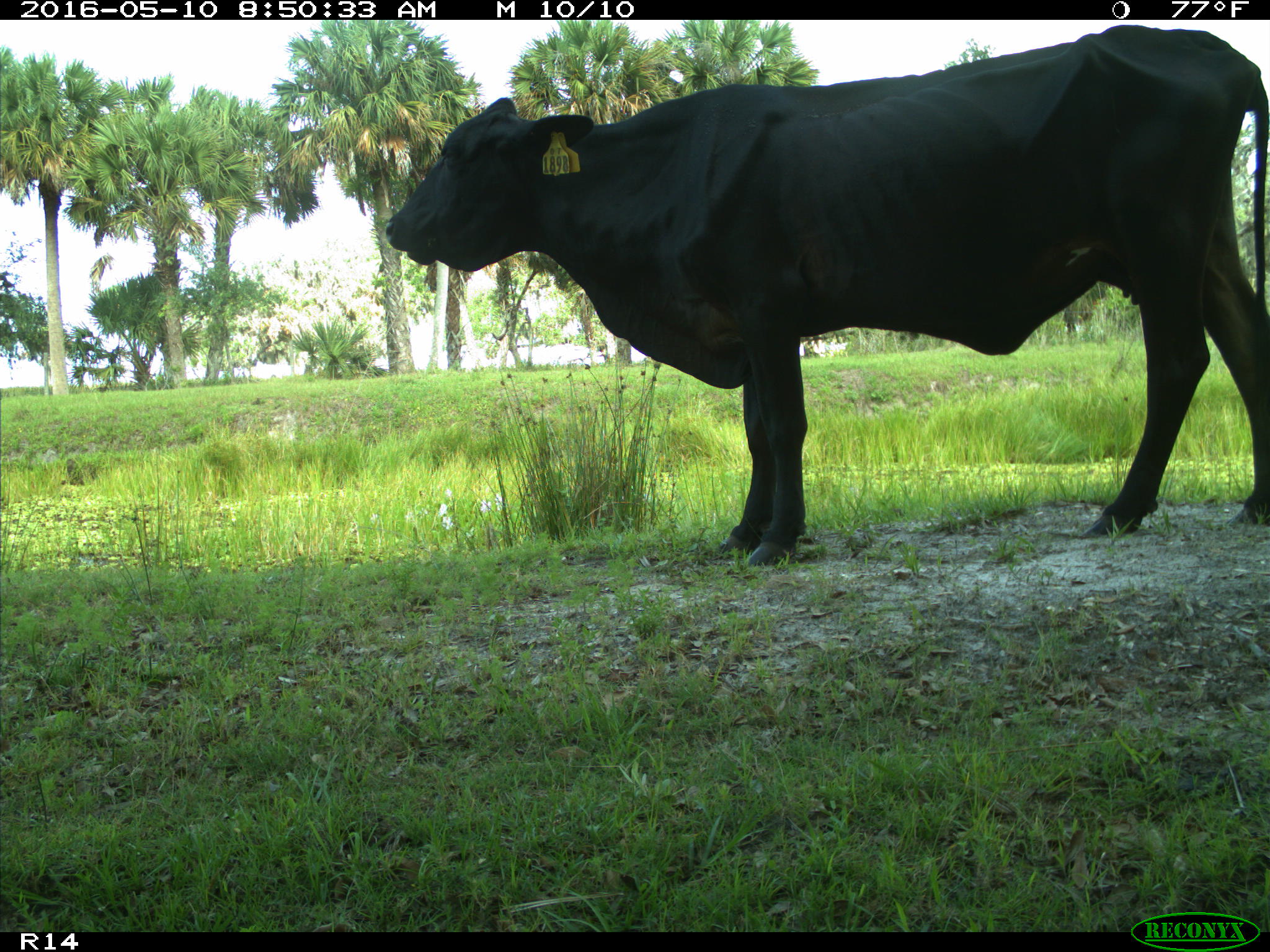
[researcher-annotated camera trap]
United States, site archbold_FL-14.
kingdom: Animalia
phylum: Chordata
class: Mammalia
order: Artiodactyla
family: Bovidae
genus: Bos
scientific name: Bos taurus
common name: domestic cow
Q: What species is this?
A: Bos taurus (domestic cow).